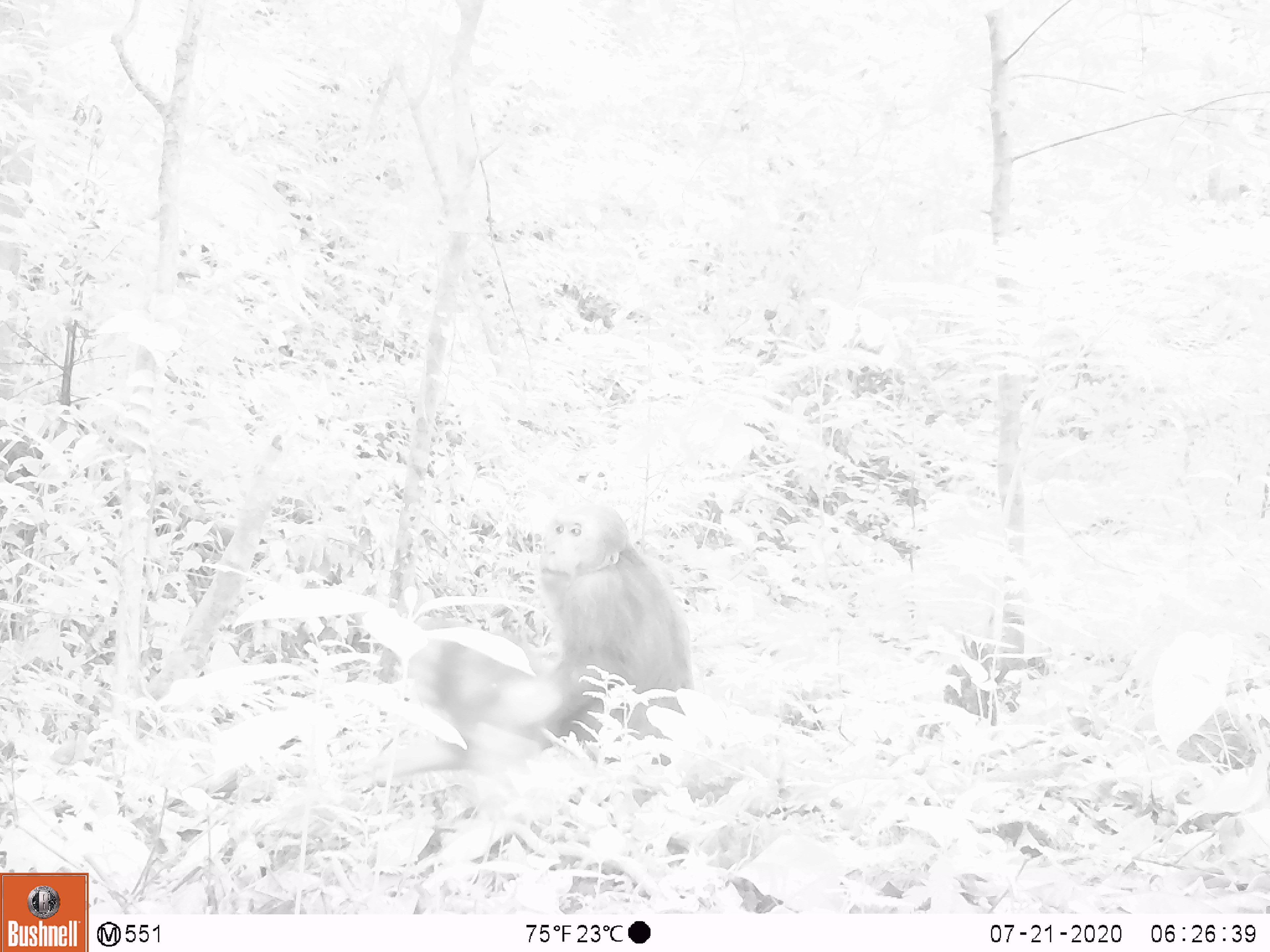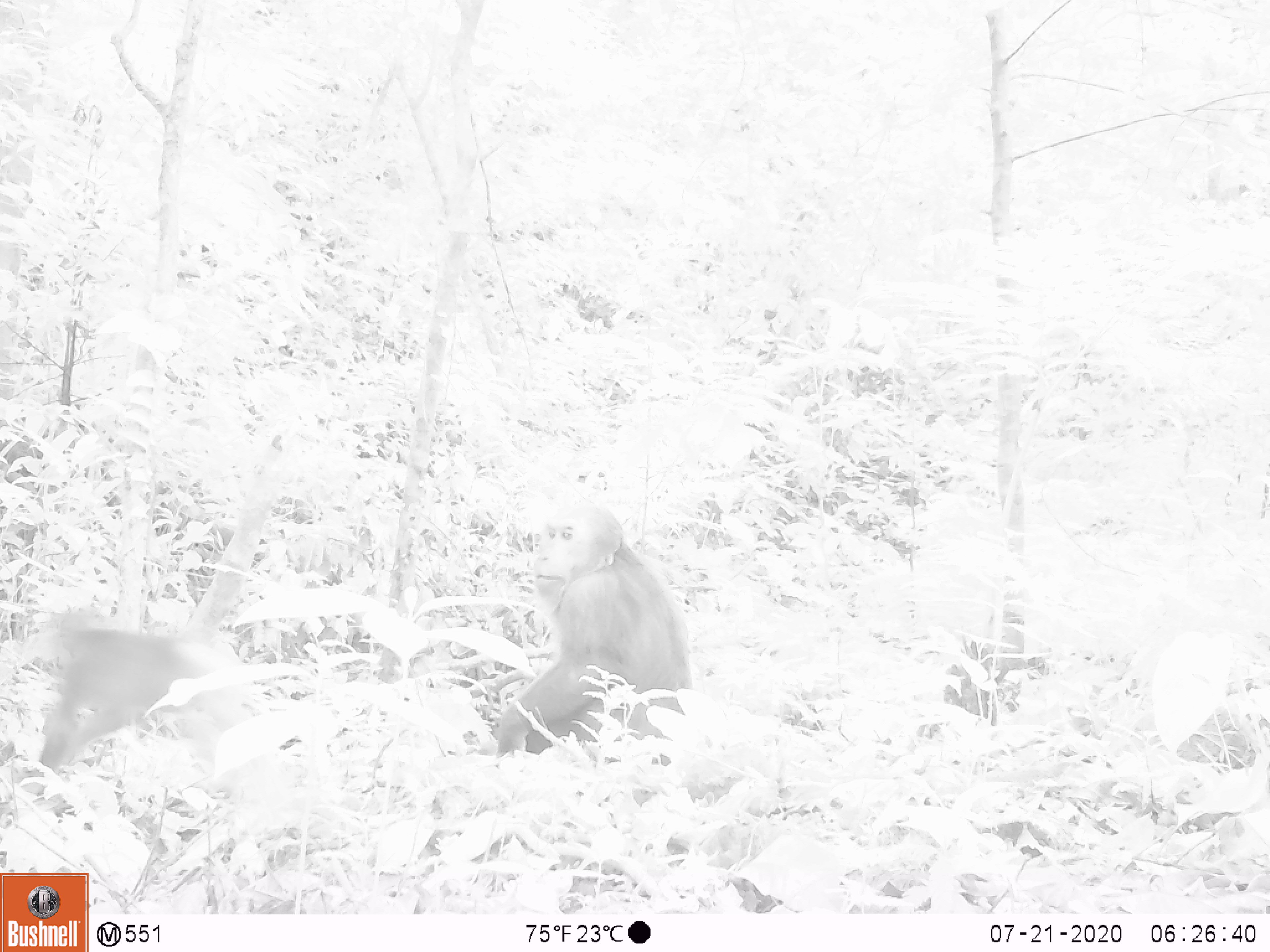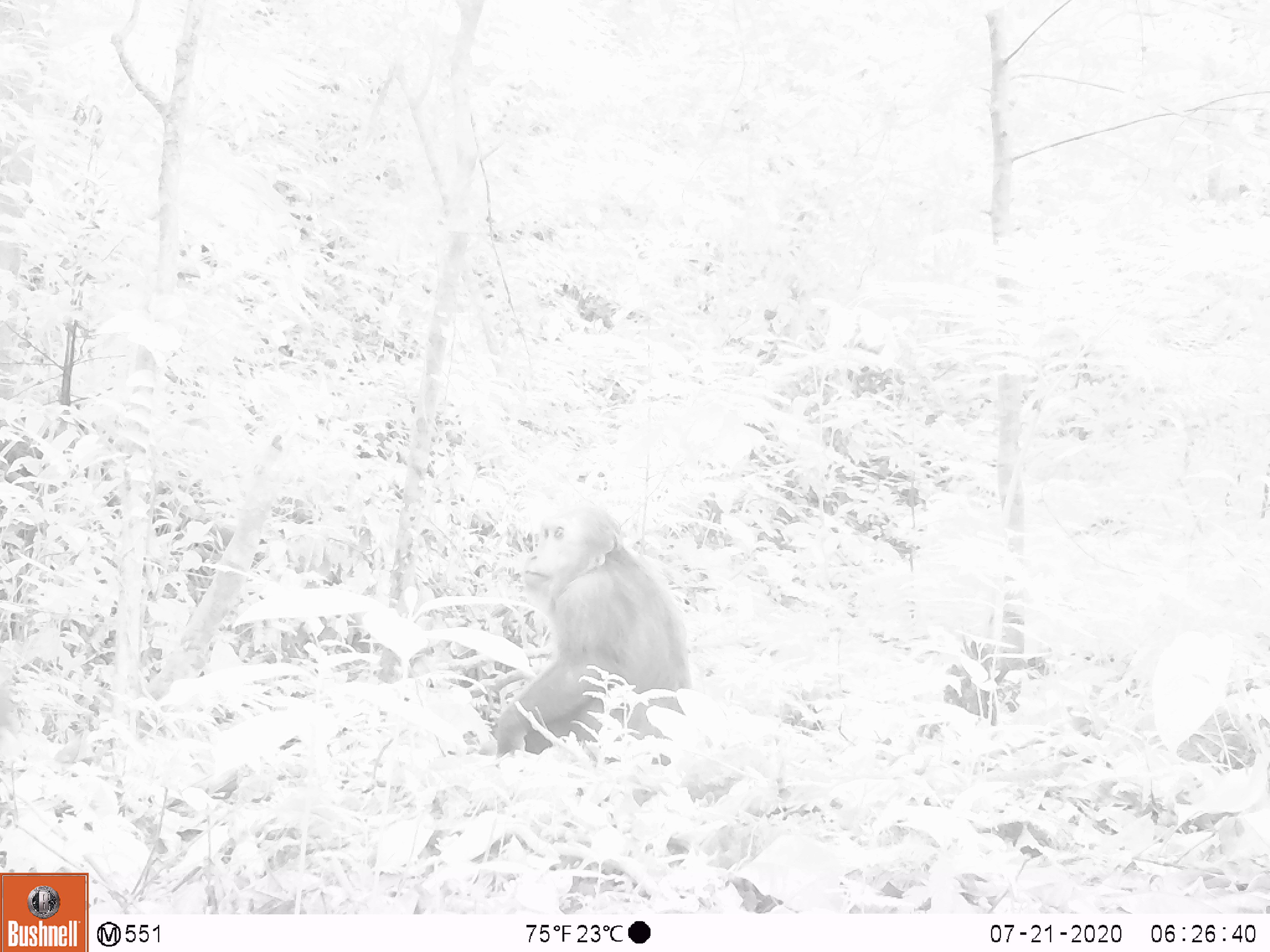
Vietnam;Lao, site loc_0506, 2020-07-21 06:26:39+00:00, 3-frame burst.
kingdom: Animalia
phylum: Chordata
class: Mammalia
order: Primates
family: Cercopithecidae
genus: Macaca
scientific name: Macaca arctoides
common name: stump-tailed macaque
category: stump tailed macaque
Stump tailed macaque (stump-tailed macaque) (Macaca arctoides). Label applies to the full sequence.